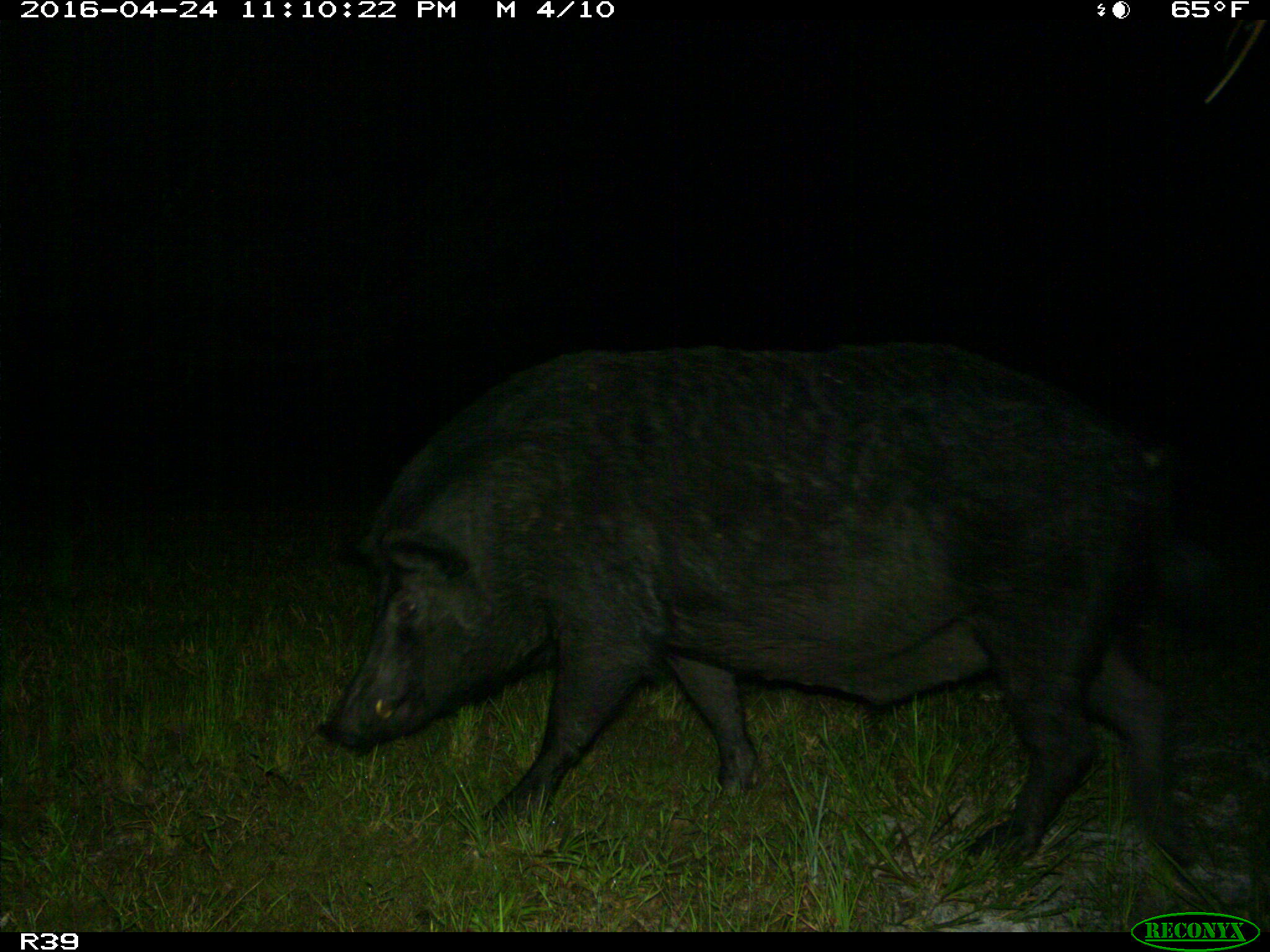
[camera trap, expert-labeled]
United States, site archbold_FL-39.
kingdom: Animalia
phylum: Chordata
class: Mammalia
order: Artiodactyla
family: Suidae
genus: Sus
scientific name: Sus scrofa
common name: wild boar